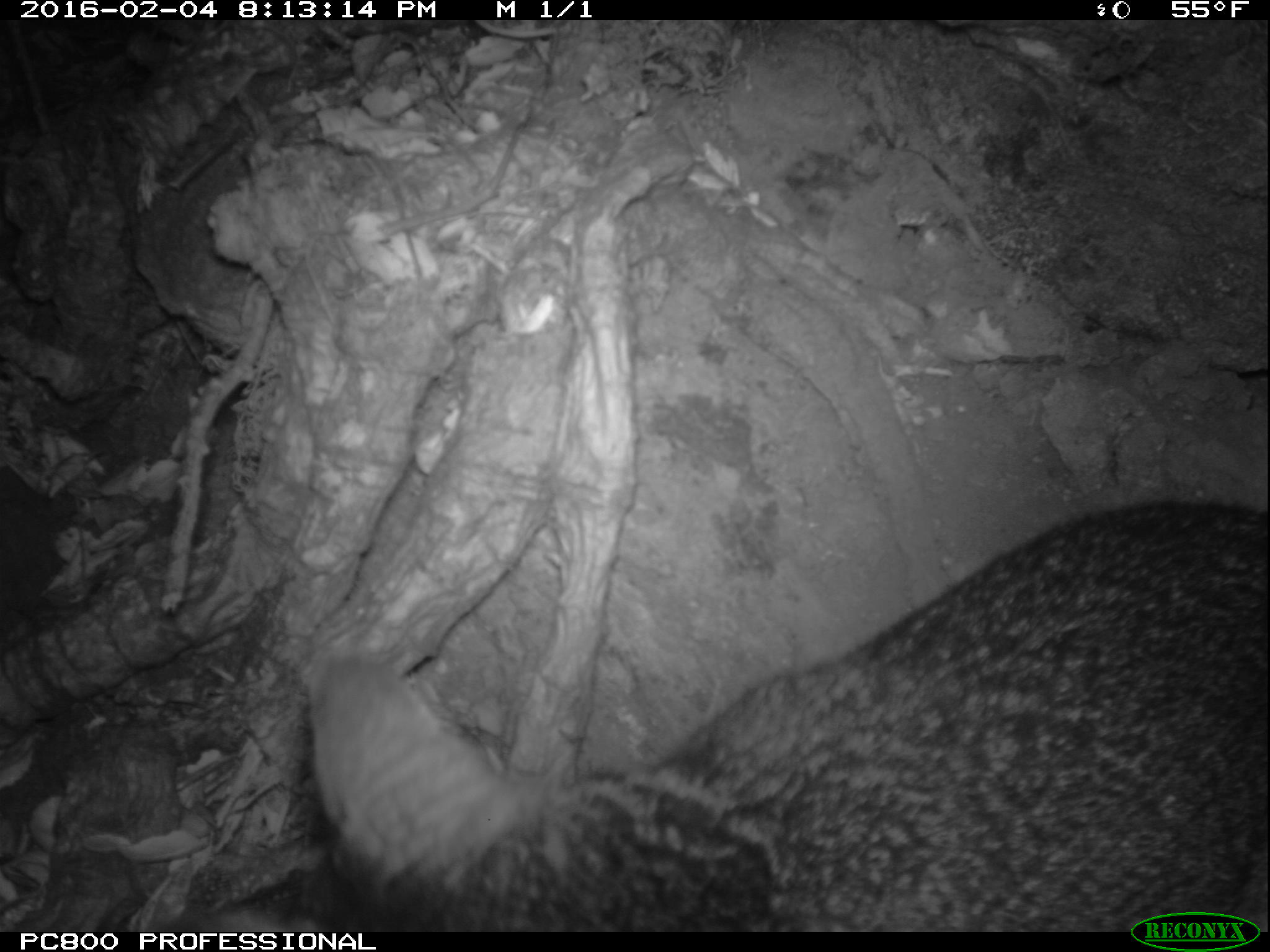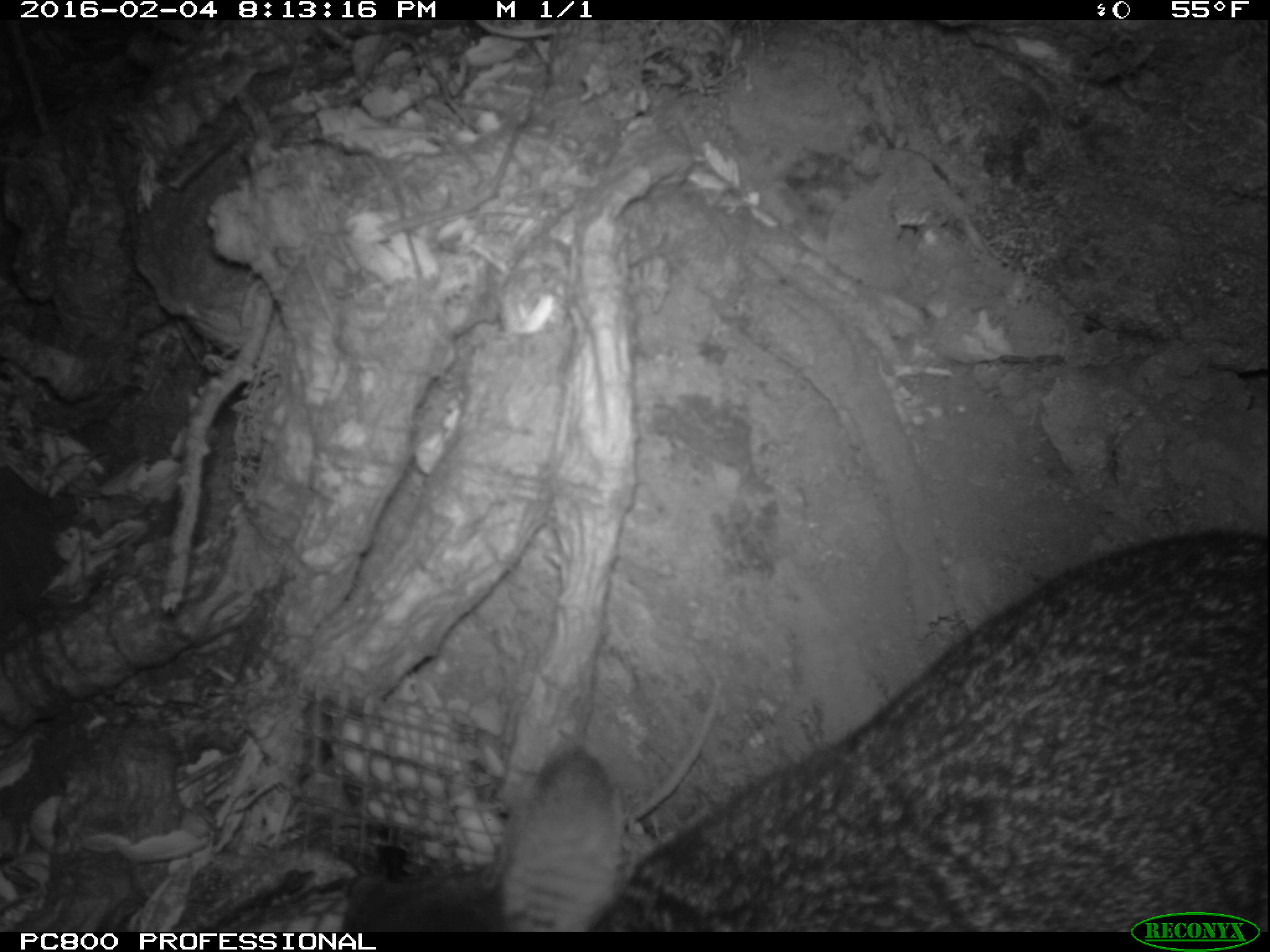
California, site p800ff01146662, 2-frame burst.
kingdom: Animalia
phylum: Chordata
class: Mammalia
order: Carnivora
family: Canidae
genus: Urocyon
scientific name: Urocyon littoralis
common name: island fox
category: fox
Fox (island fox) (Urocyon littoralis).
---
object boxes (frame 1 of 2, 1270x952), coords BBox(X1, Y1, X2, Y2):
fox: BBox(214, 500, 1269, 932)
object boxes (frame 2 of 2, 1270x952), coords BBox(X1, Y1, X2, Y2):
fox: BBox(338, 531, 1269, 932)